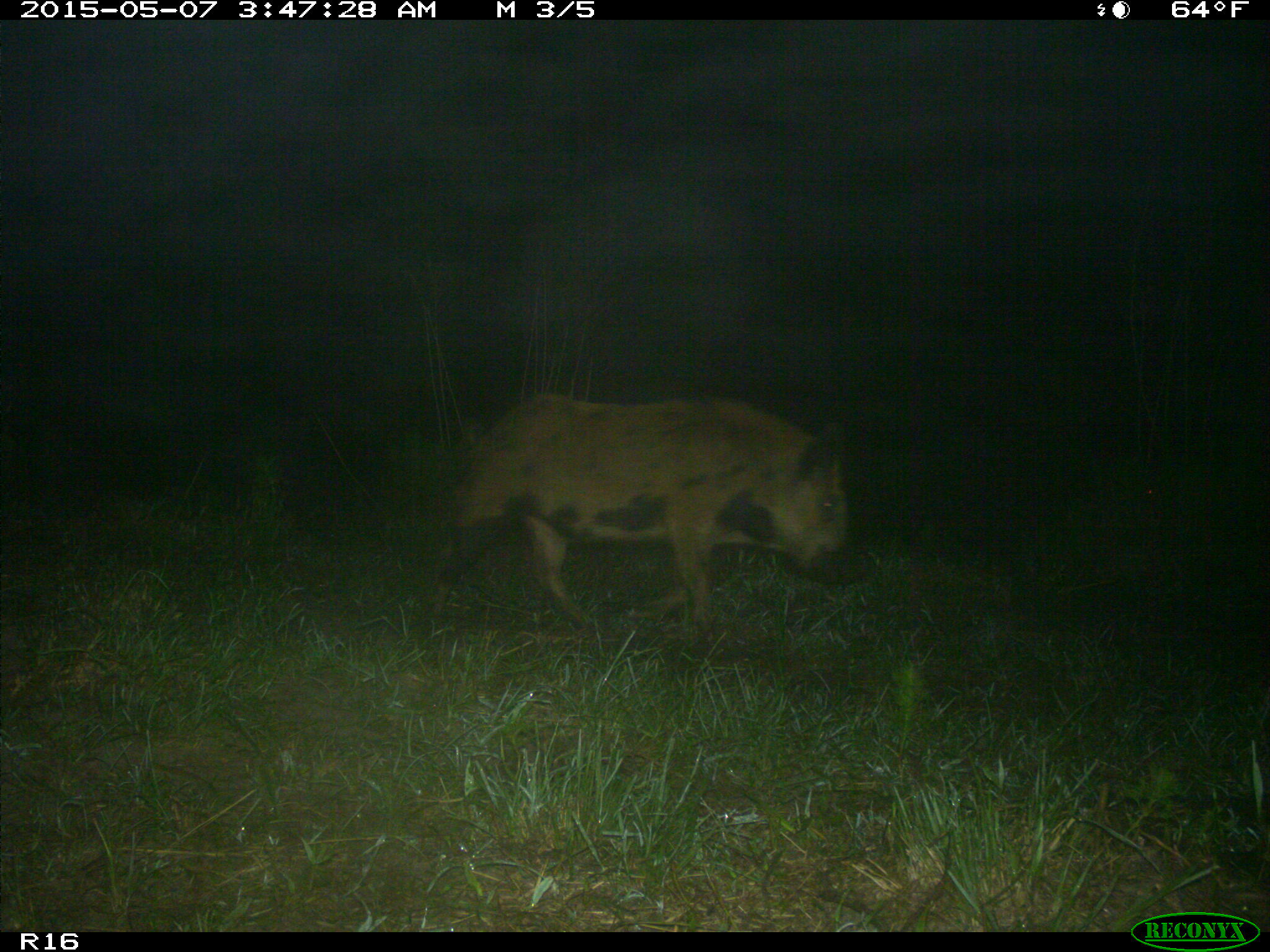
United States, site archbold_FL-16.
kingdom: Animalia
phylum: Chordata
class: Mammalia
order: Artiodactyla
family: Suidae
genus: Sus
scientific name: Sus scrofa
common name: wild boar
Sus scrofa (wild boar).